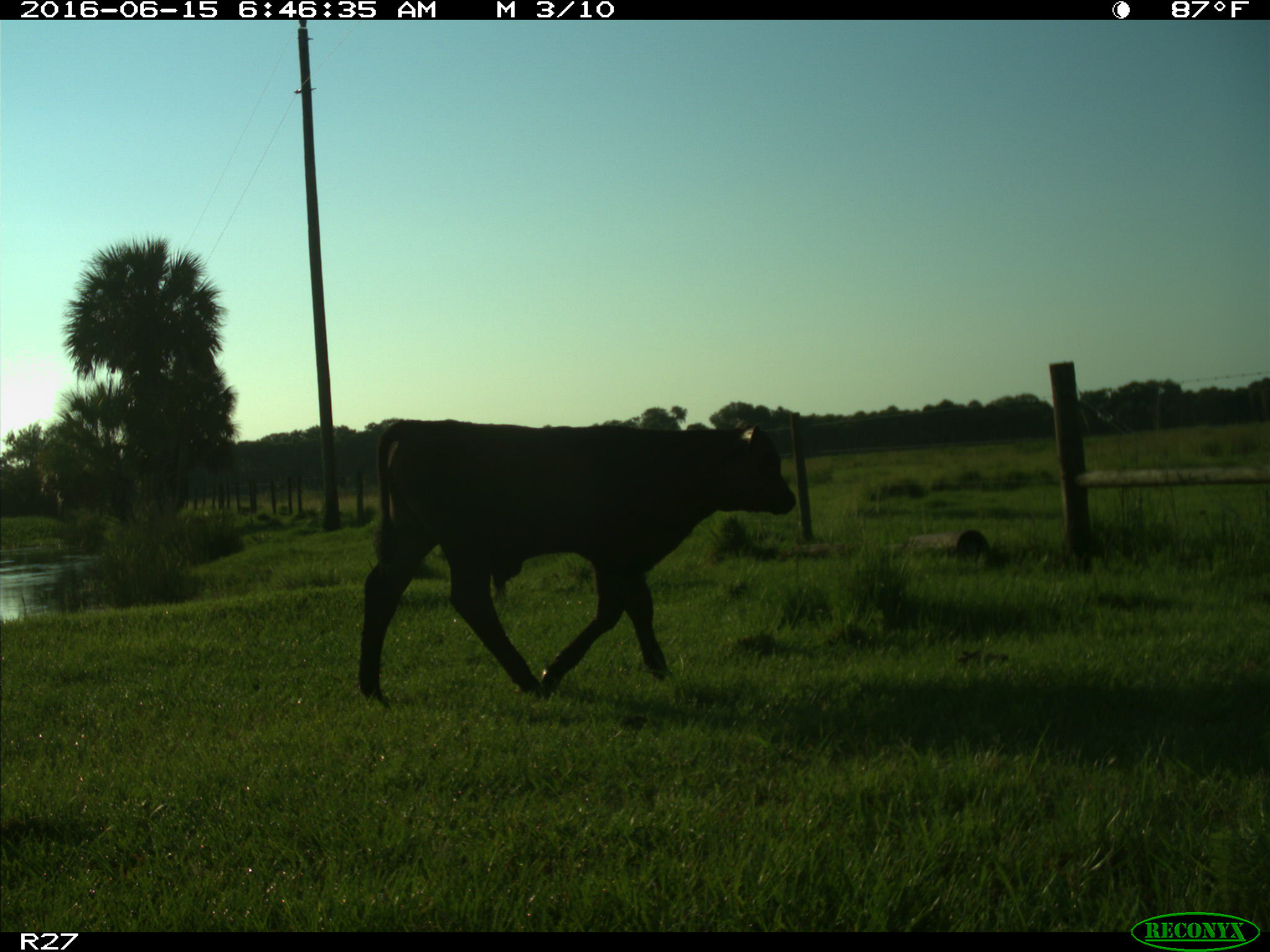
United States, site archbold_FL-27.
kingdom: Animalia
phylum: Chordata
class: Mammalia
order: Artiodactyla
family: Bovidae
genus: Bos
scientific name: Bos taurus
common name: domestic cow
Bos taurus (domestic cow).